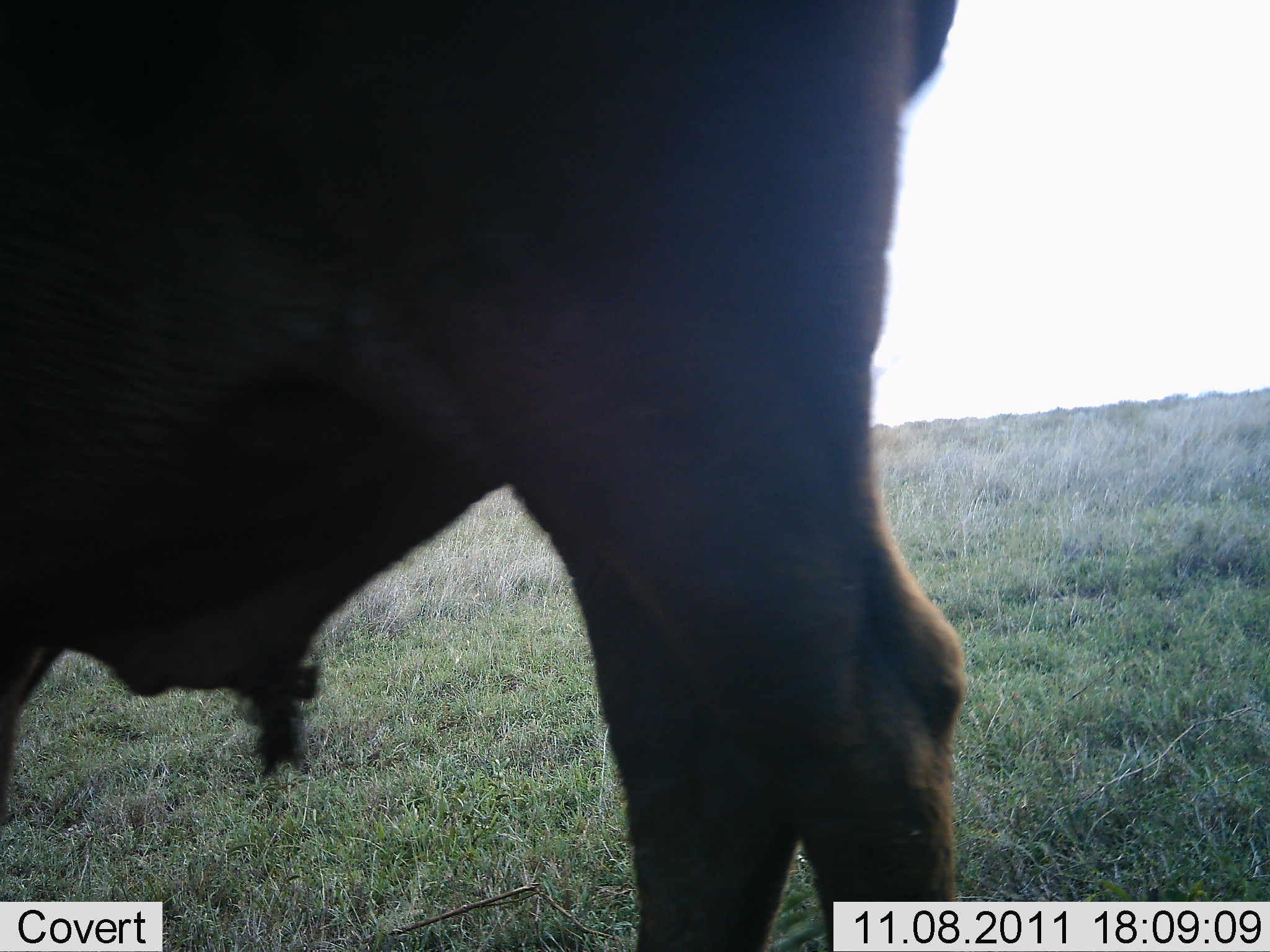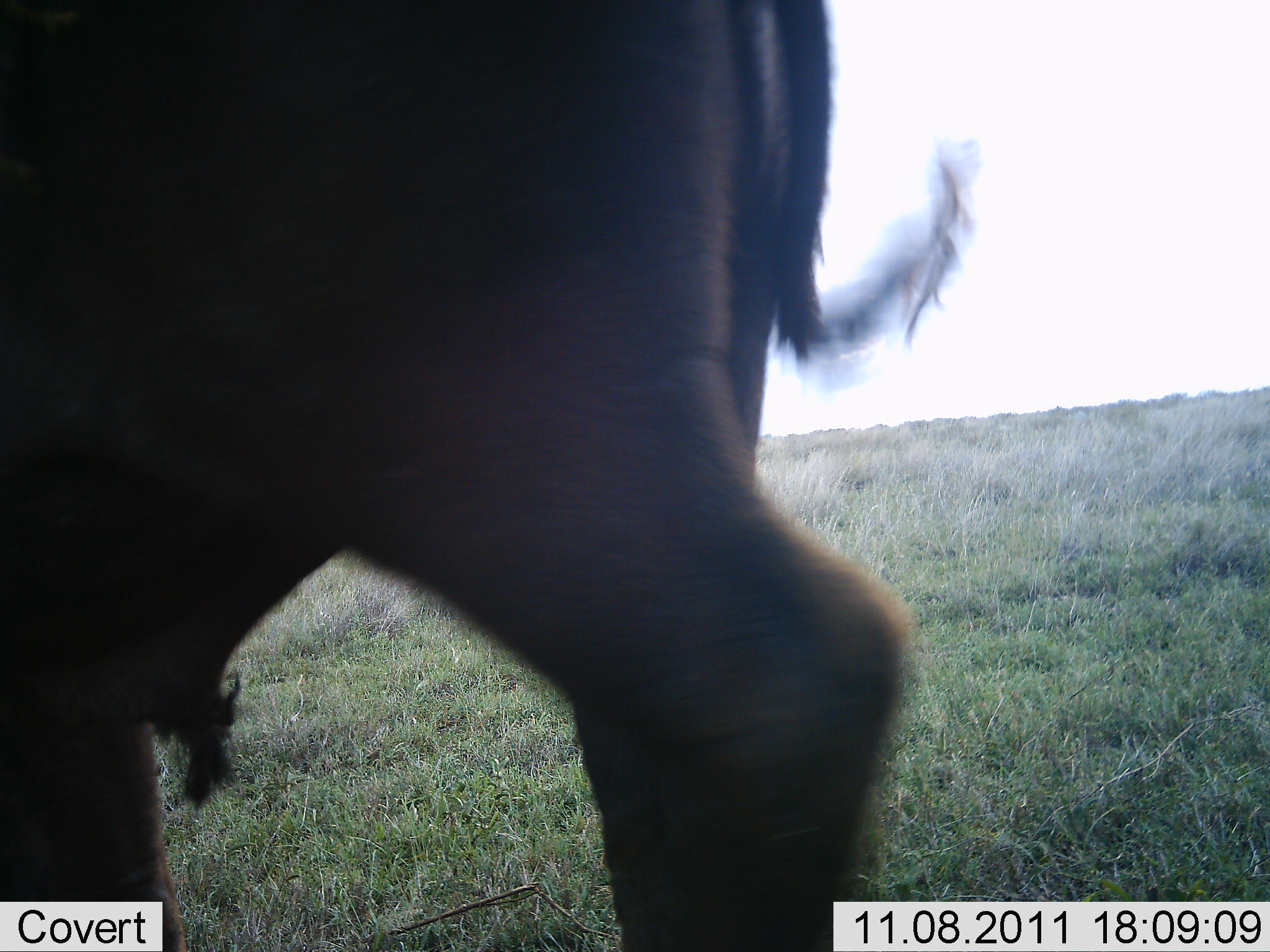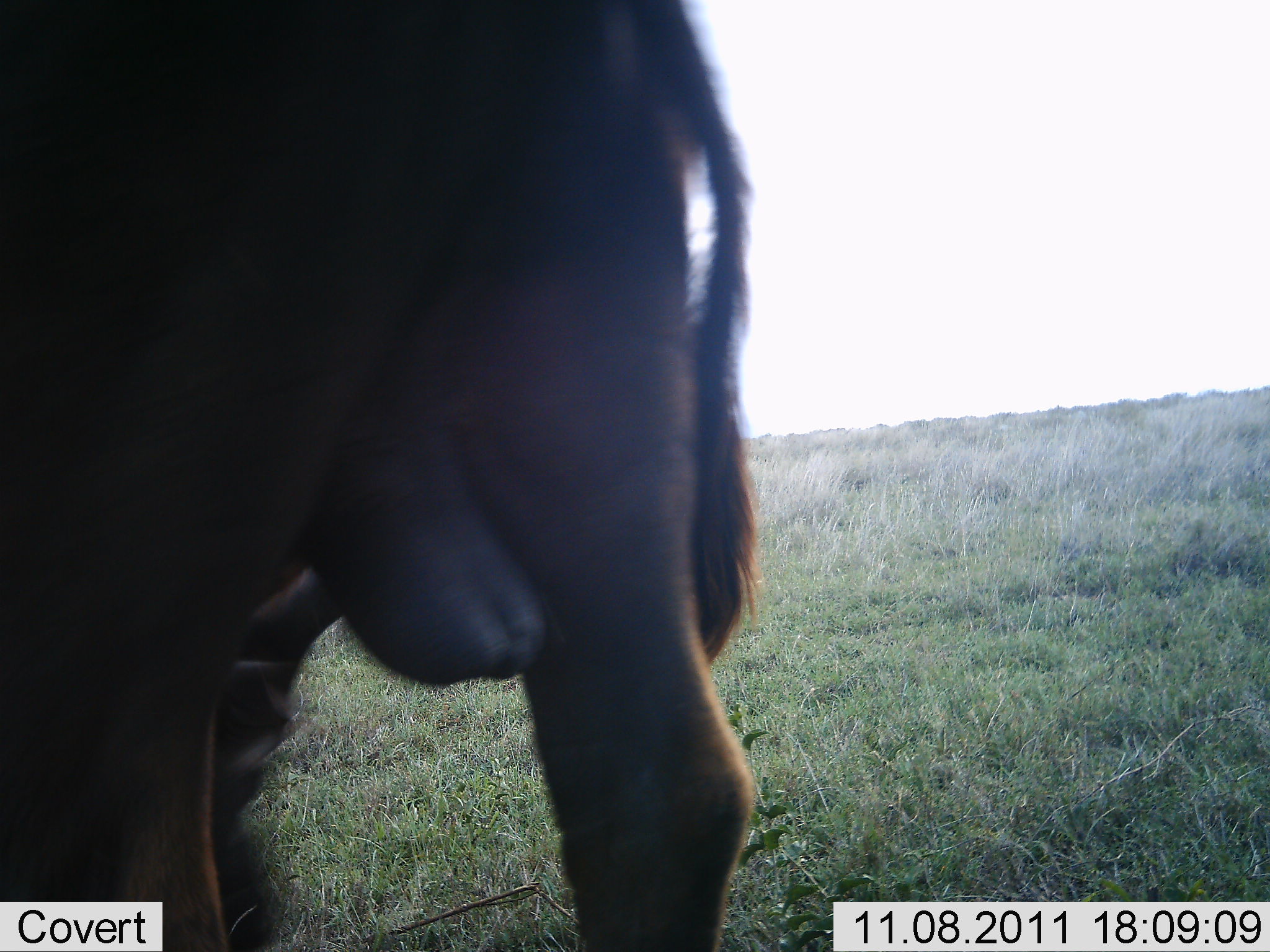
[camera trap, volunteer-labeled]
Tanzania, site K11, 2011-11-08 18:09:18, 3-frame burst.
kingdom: Animalia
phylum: Chordata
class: Mammalia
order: Artiodactyla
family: Bovidae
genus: Connochaetes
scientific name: Connochaetes taurinus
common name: blue wildebeest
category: wildebeest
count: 1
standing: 67%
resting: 0%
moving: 33%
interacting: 0%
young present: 0%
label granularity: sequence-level